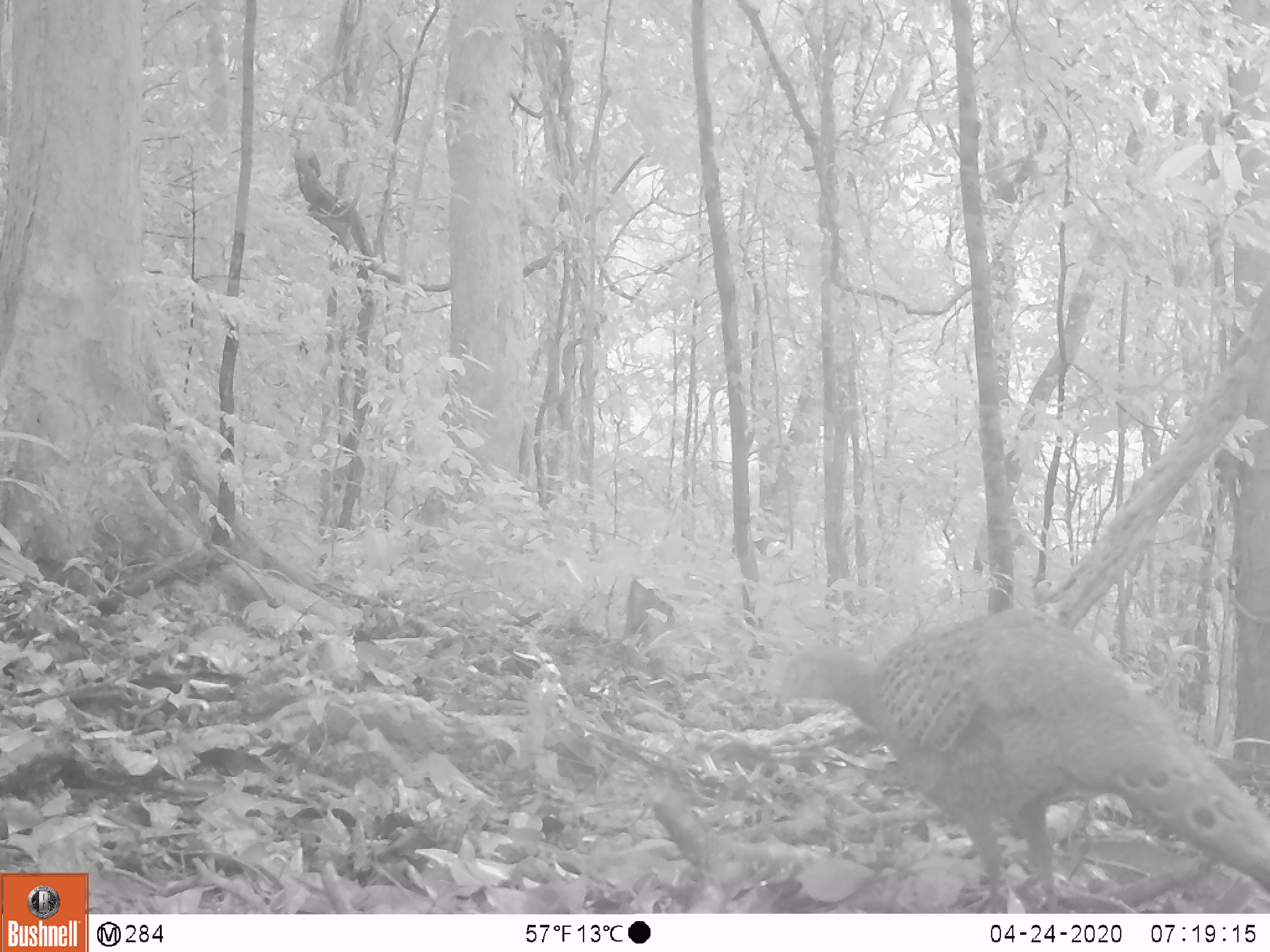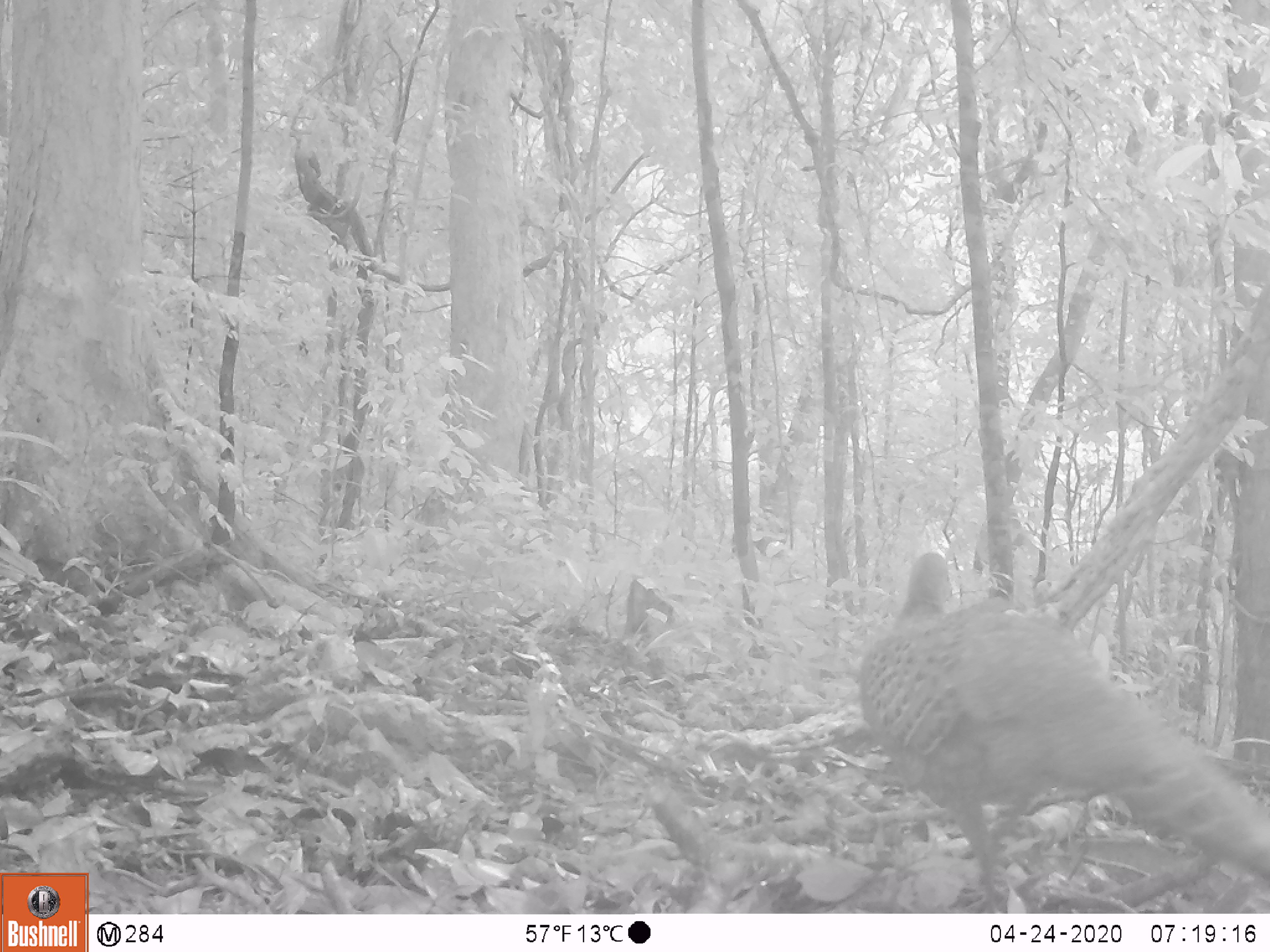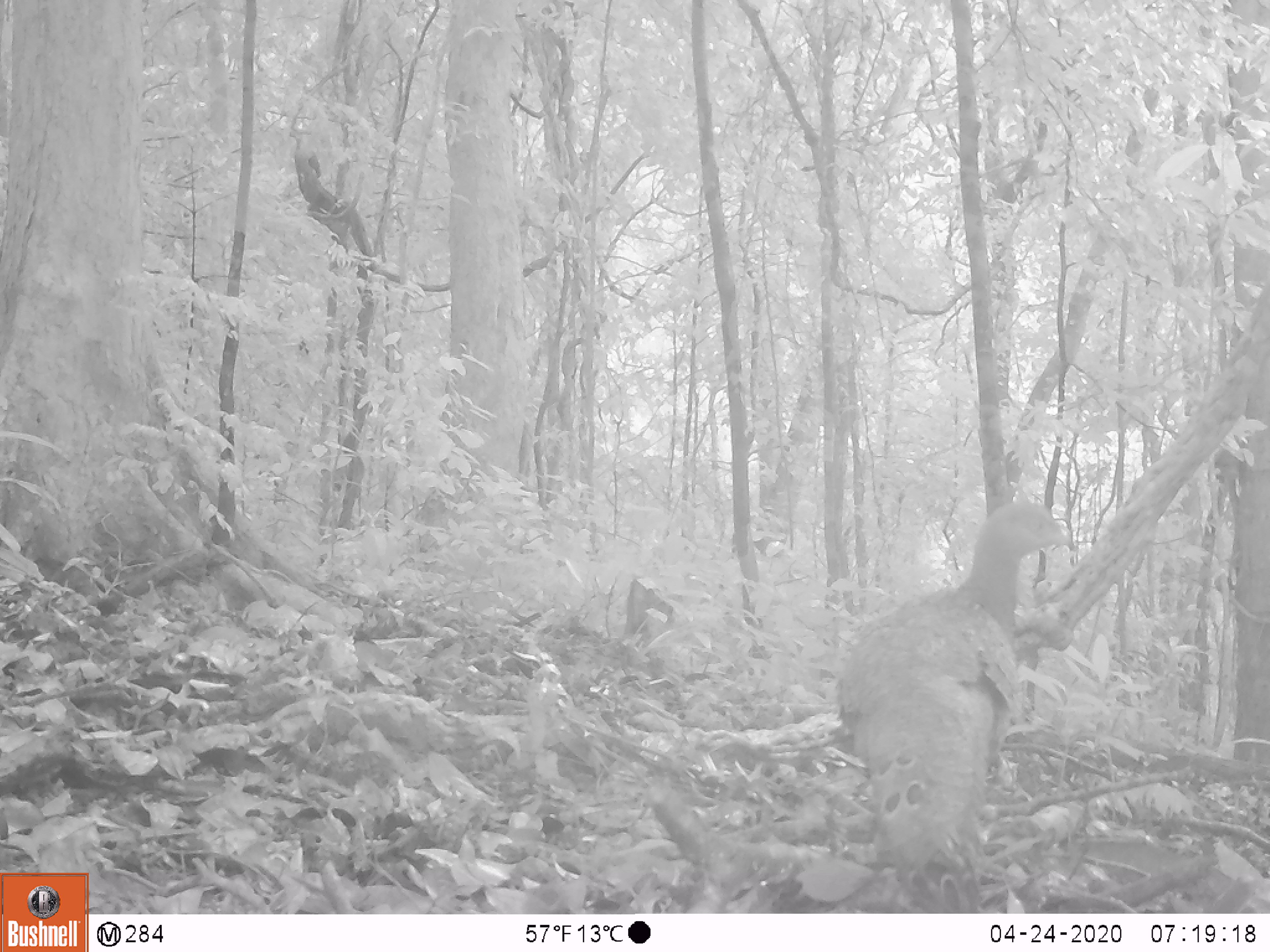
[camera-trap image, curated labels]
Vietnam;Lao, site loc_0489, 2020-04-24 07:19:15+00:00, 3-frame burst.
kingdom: Animalia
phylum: Chordata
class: Aves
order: Galliformes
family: Phasianidae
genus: Polyplectron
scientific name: Polyplectron bicalcaratum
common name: gray peacock-pheasant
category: grey peacock pheasant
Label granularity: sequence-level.